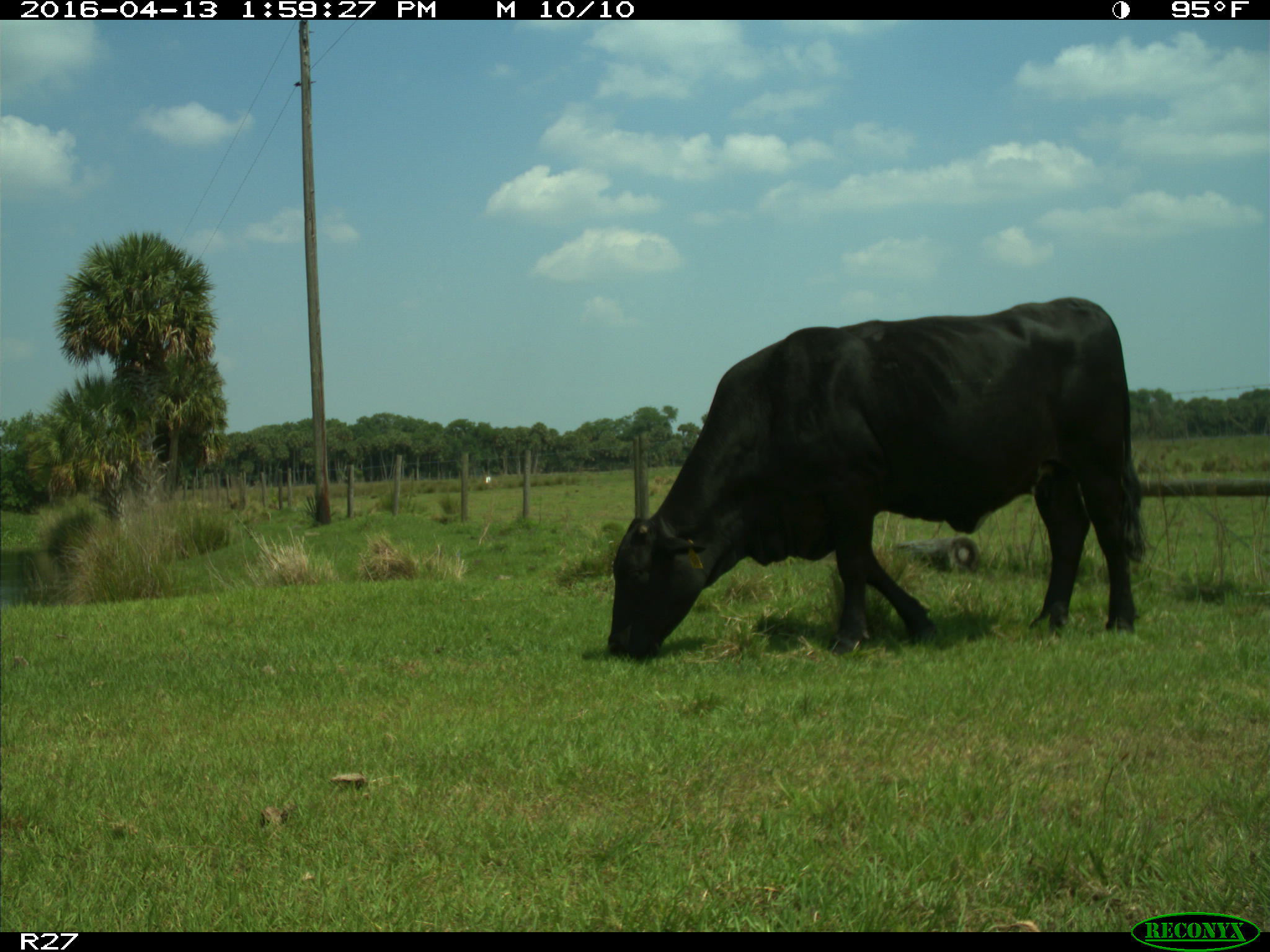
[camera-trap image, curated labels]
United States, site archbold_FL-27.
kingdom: Animalia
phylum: Chordata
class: Mammalia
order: Artiodactyla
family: Bovidae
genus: Bos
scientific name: Bos taurus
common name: domestic cow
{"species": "Bos taurus (domestic cow)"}